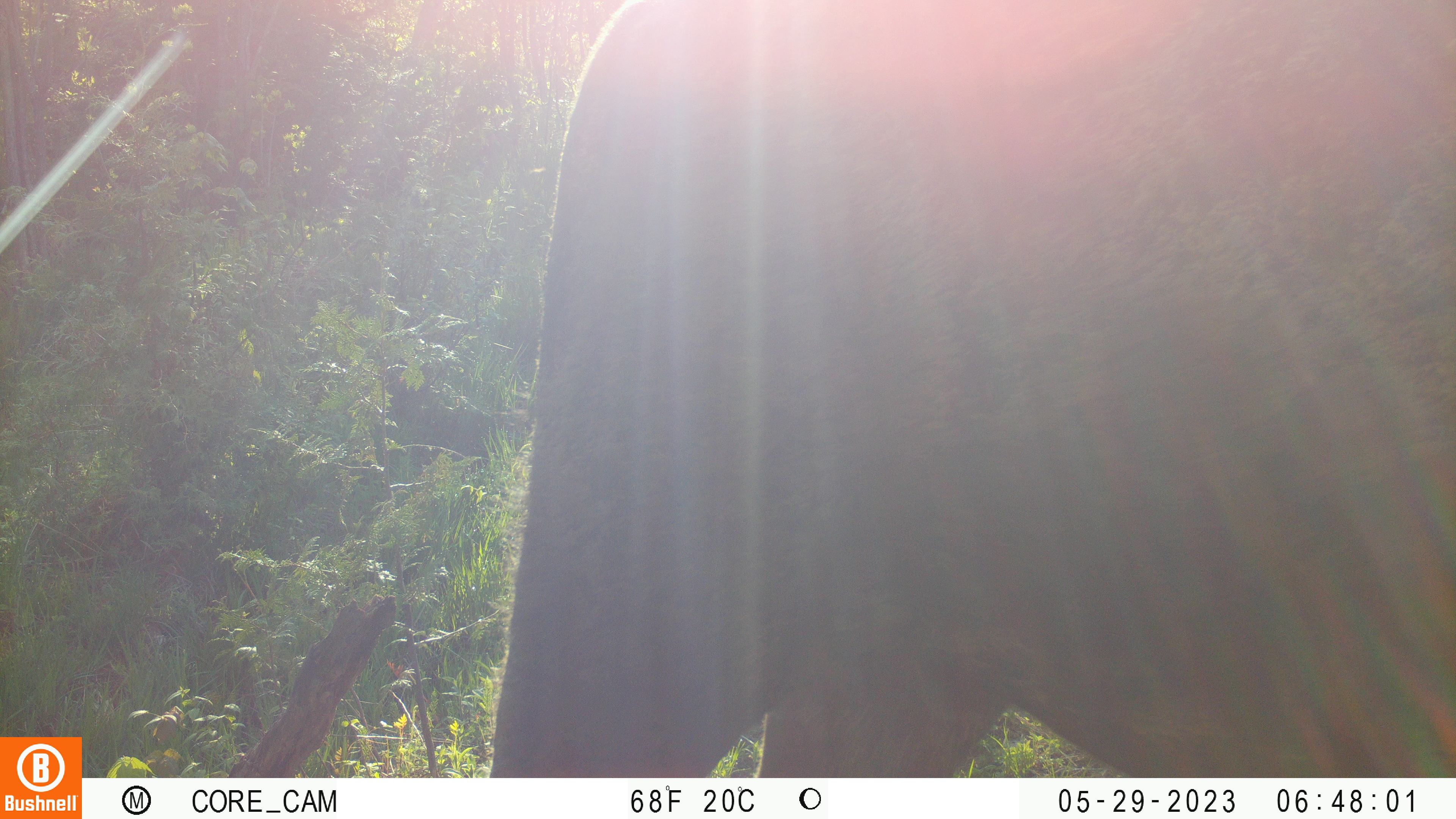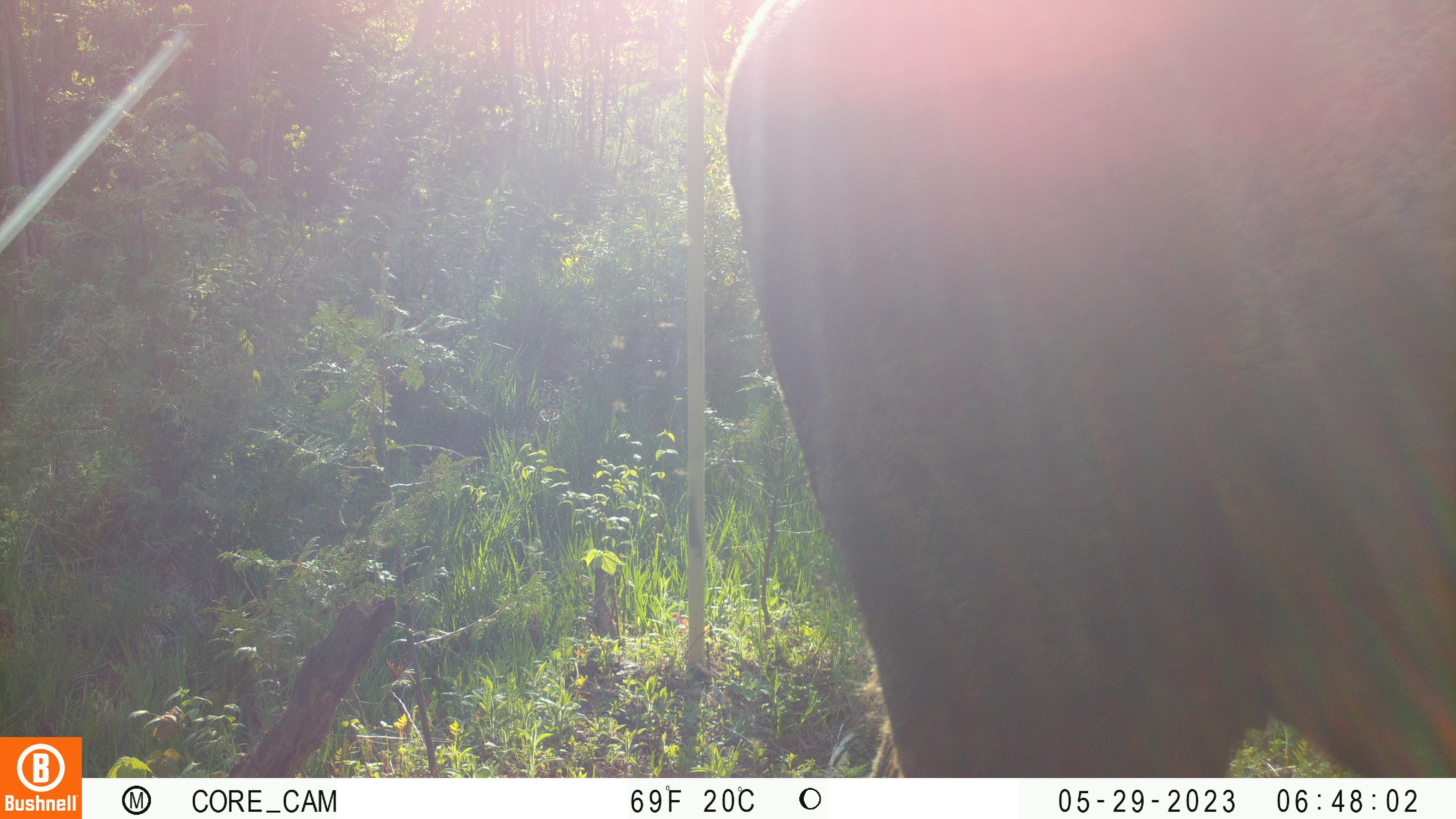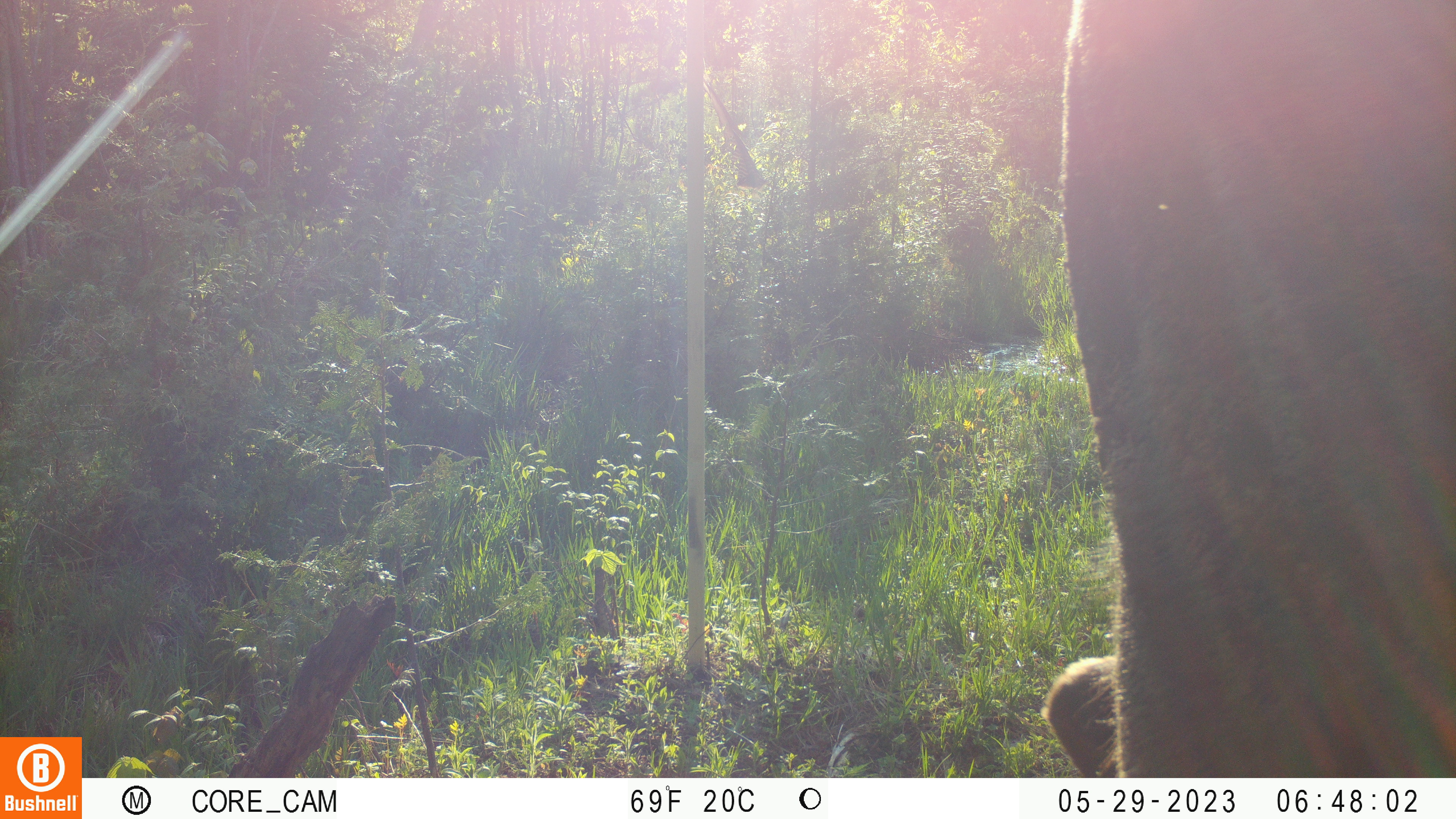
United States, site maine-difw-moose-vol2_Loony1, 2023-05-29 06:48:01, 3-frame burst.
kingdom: Animalia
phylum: Chordata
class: Mammalia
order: Artiodactyla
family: Cervidae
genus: Alces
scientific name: Alces alces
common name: moose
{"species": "moose (Alces alces)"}